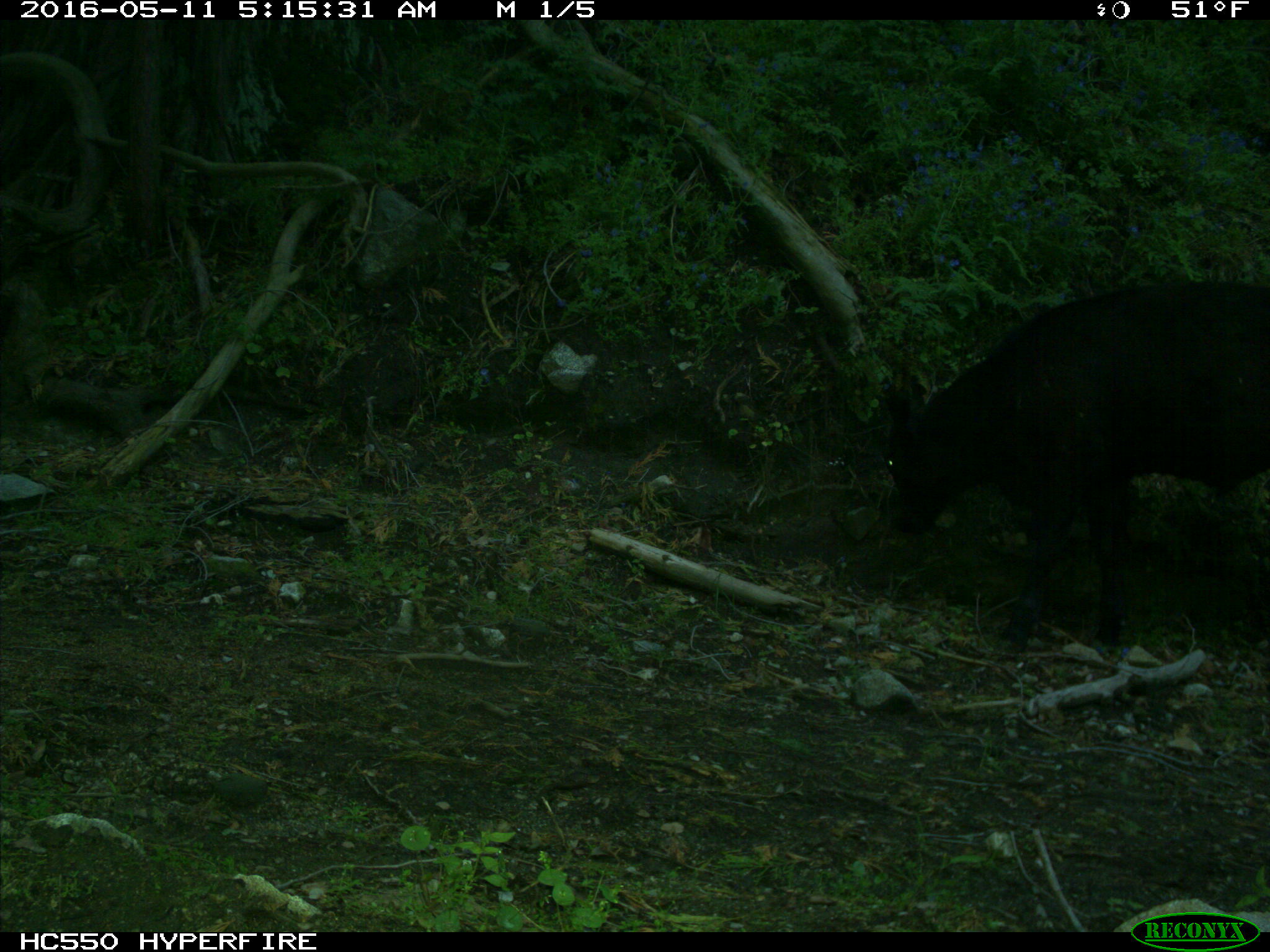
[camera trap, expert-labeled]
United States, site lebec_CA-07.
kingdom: Animalia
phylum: Chordata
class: Mammalia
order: Artiodactyla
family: Bovidae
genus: Bos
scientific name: Bos taurus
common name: domestic cow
Bos taurus (domestic cow).